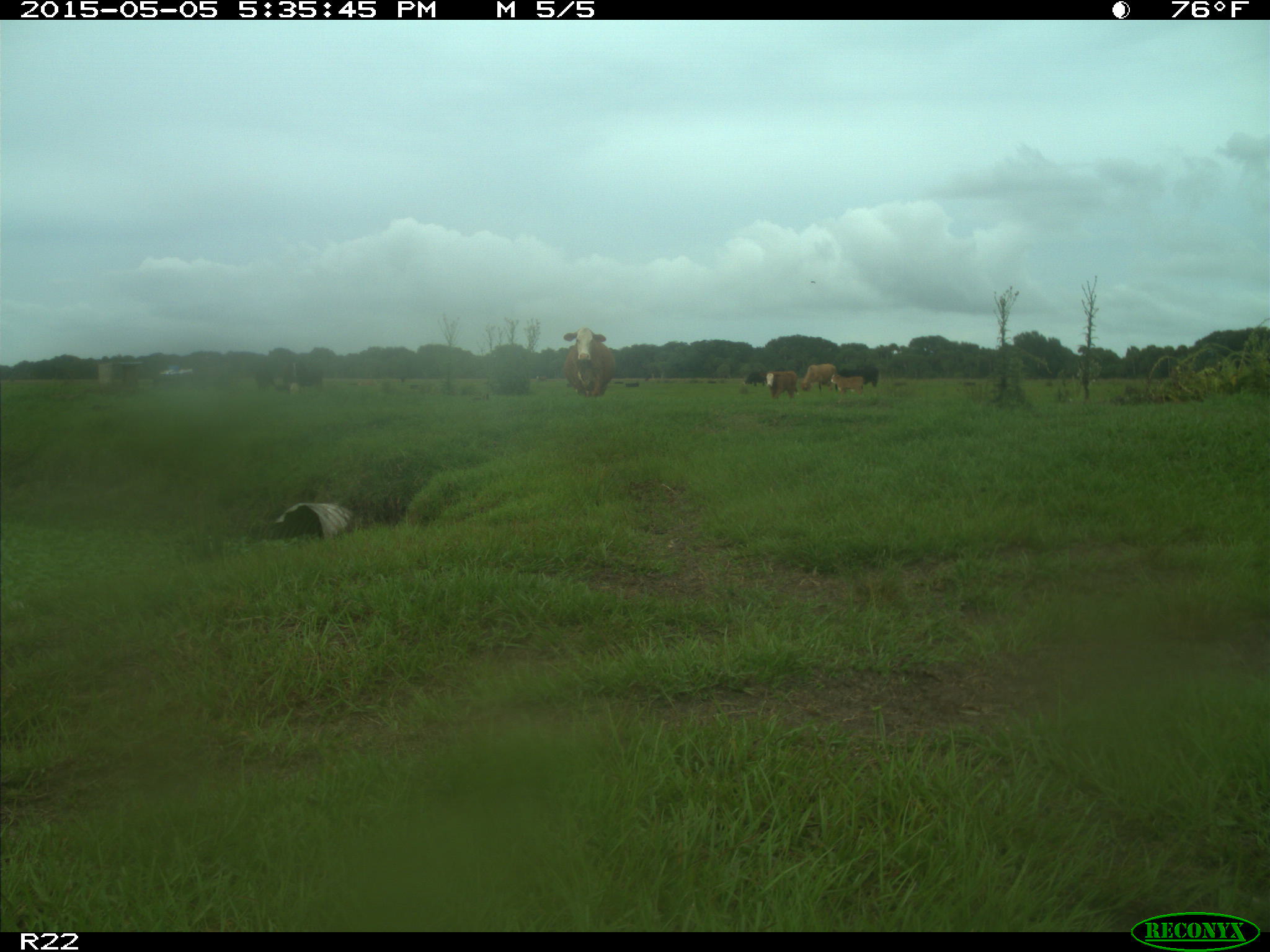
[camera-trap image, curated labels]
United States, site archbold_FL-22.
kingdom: Animalia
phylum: Chordata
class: Mammalia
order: Artiodactyla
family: Bovidae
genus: Bos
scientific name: Bos taurus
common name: domestic cow